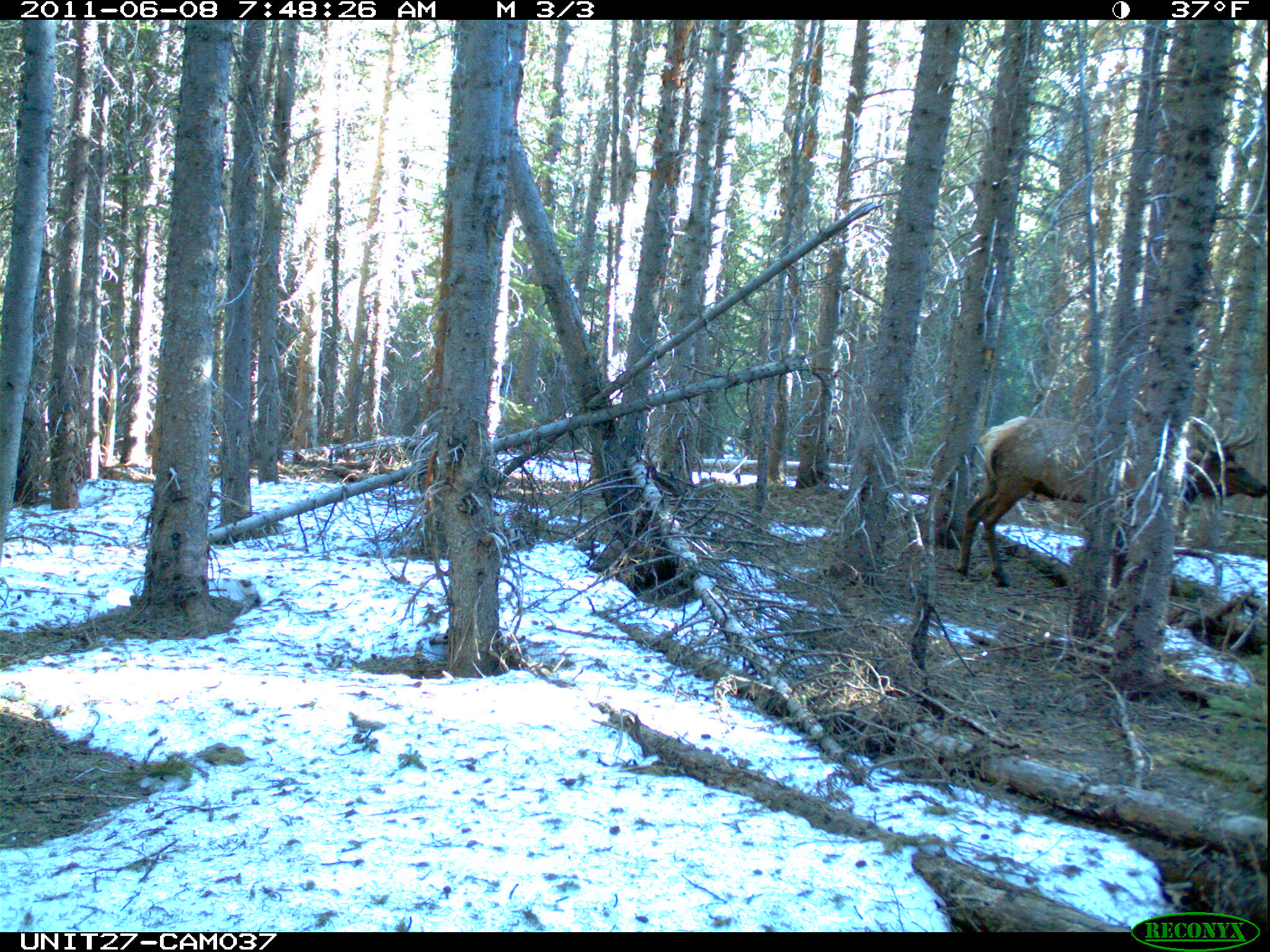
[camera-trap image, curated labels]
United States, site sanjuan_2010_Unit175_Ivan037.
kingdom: Animalia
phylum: Chordata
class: Mammalia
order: Artiodactyla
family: Cervidae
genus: Cervus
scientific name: Cervus elaphus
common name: red deer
Cervus elaphus (red deer).